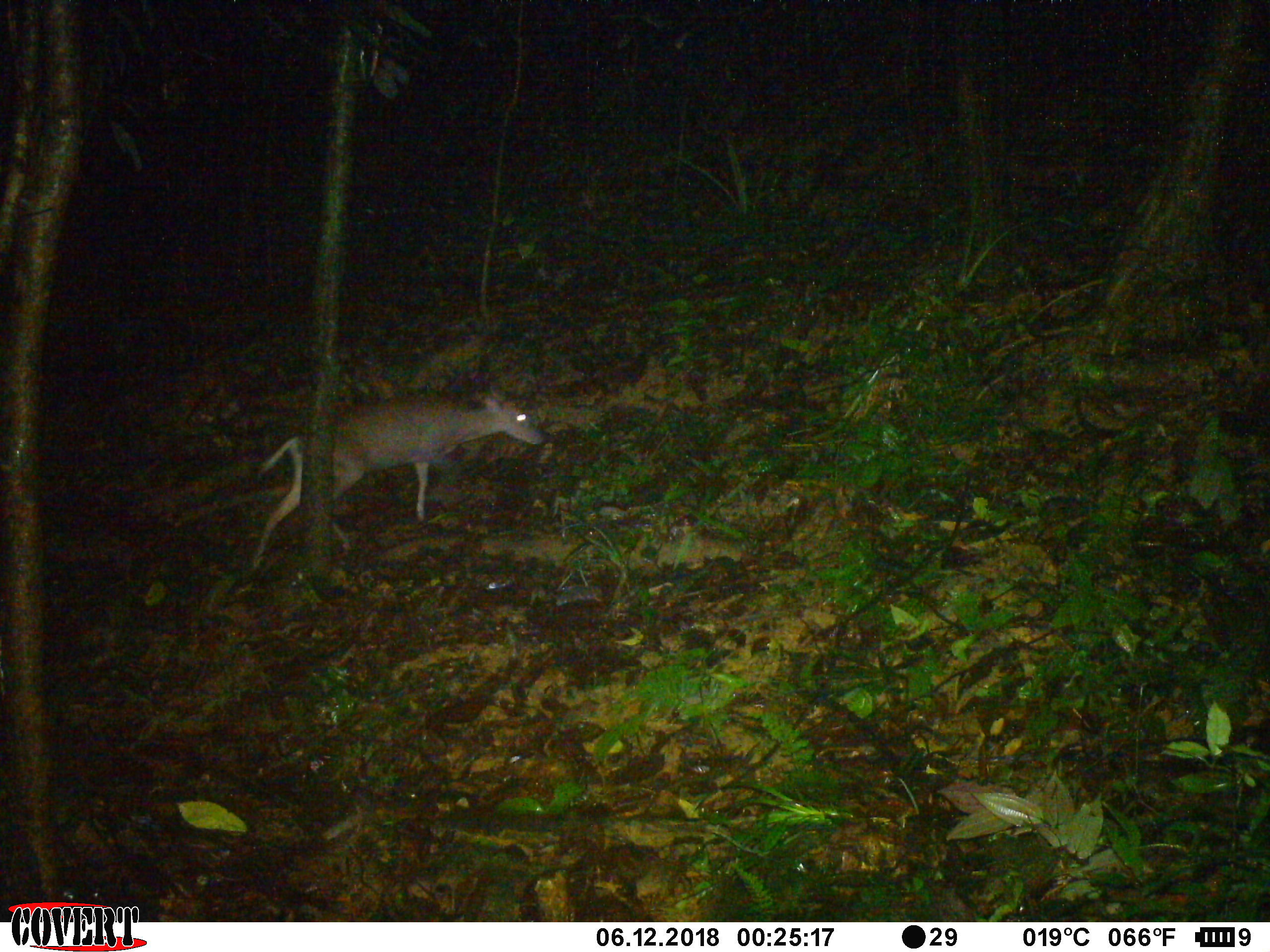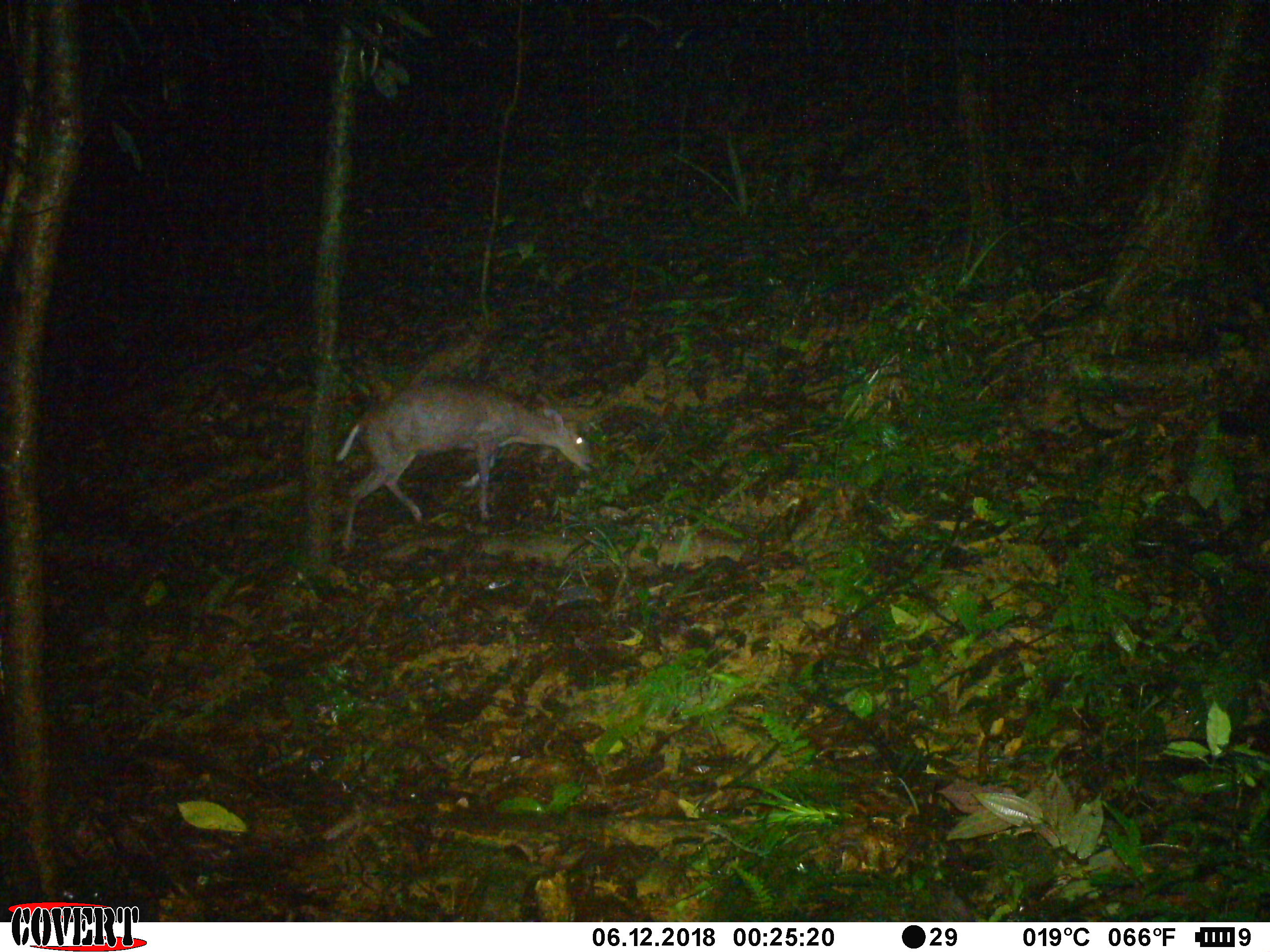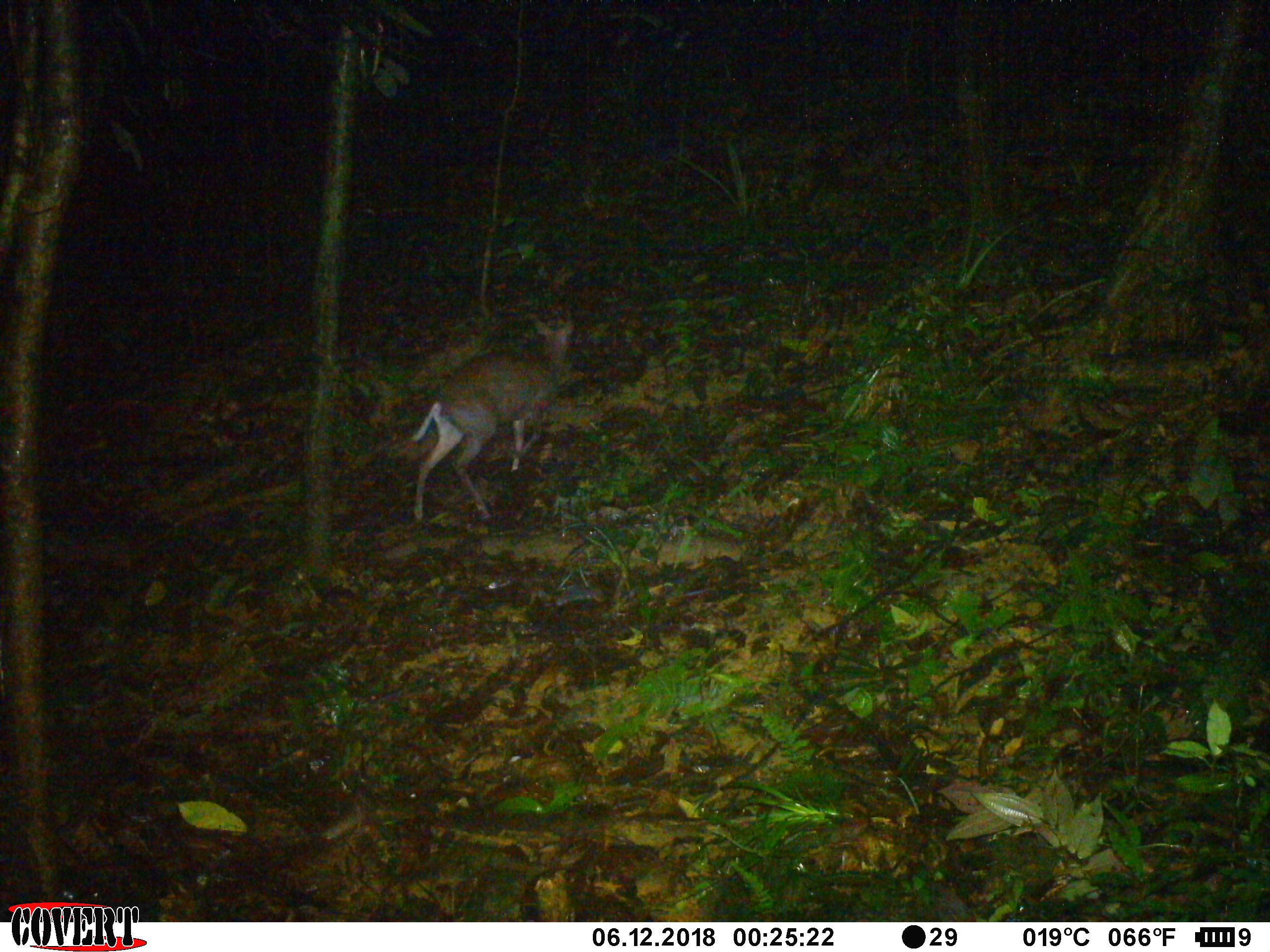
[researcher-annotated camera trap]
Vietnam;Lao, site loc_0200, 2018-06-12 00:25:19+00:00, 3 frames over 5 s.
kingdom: Animalia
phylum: Chordata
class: Mammalia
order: Artiodactyla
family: Cervidae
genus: Muntiacus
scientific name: Muntiacus rooseveltorum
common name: roosevelt's muntjac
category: roosevelts muntjac group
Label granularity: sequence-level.